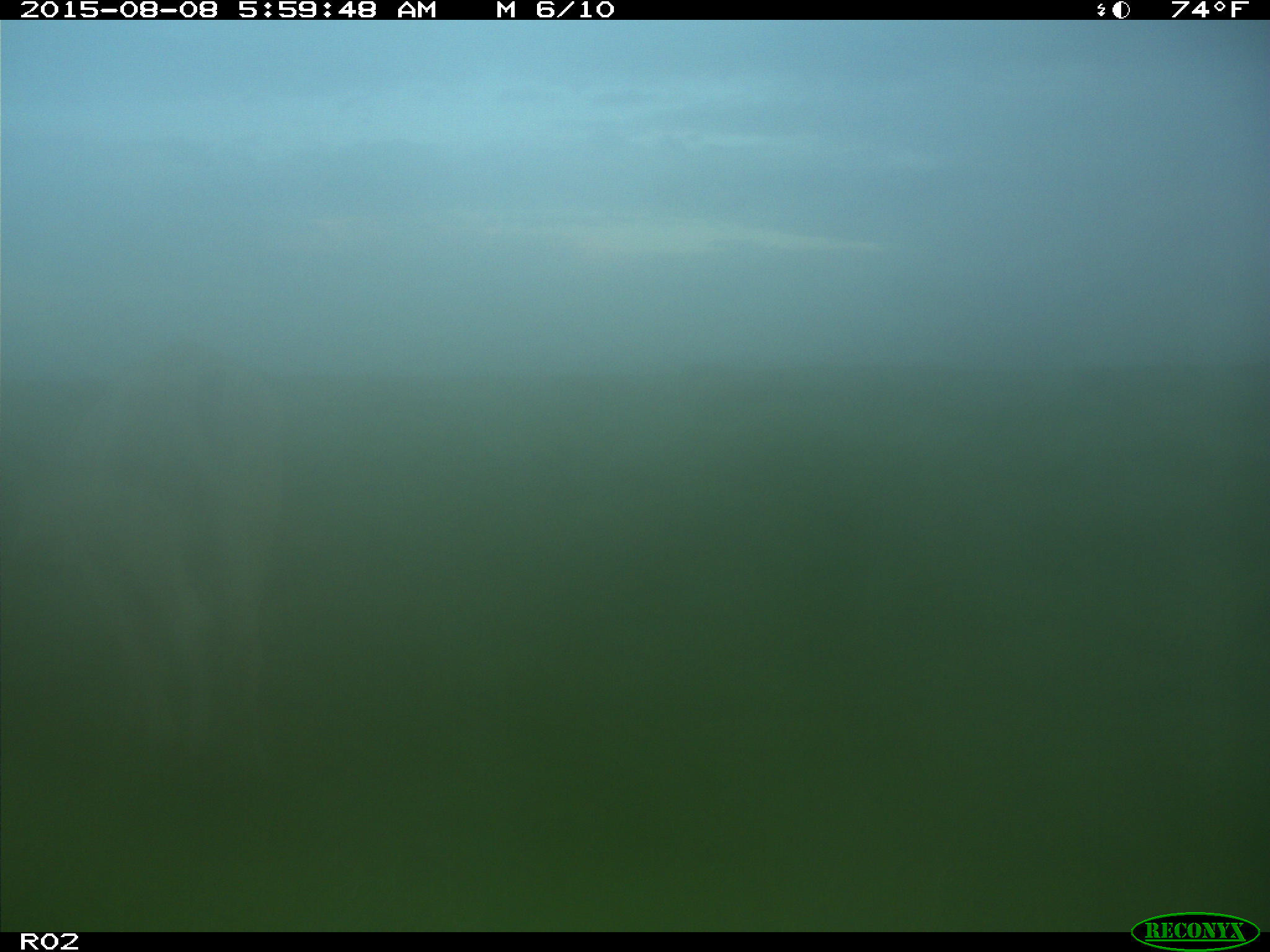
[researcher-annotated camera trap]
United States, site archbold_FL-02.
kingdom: Animalia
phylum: Chordata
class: Mammalia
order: Artiodactyla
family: Bovidae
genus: Bos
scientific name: Bos taurus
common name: domestic cow